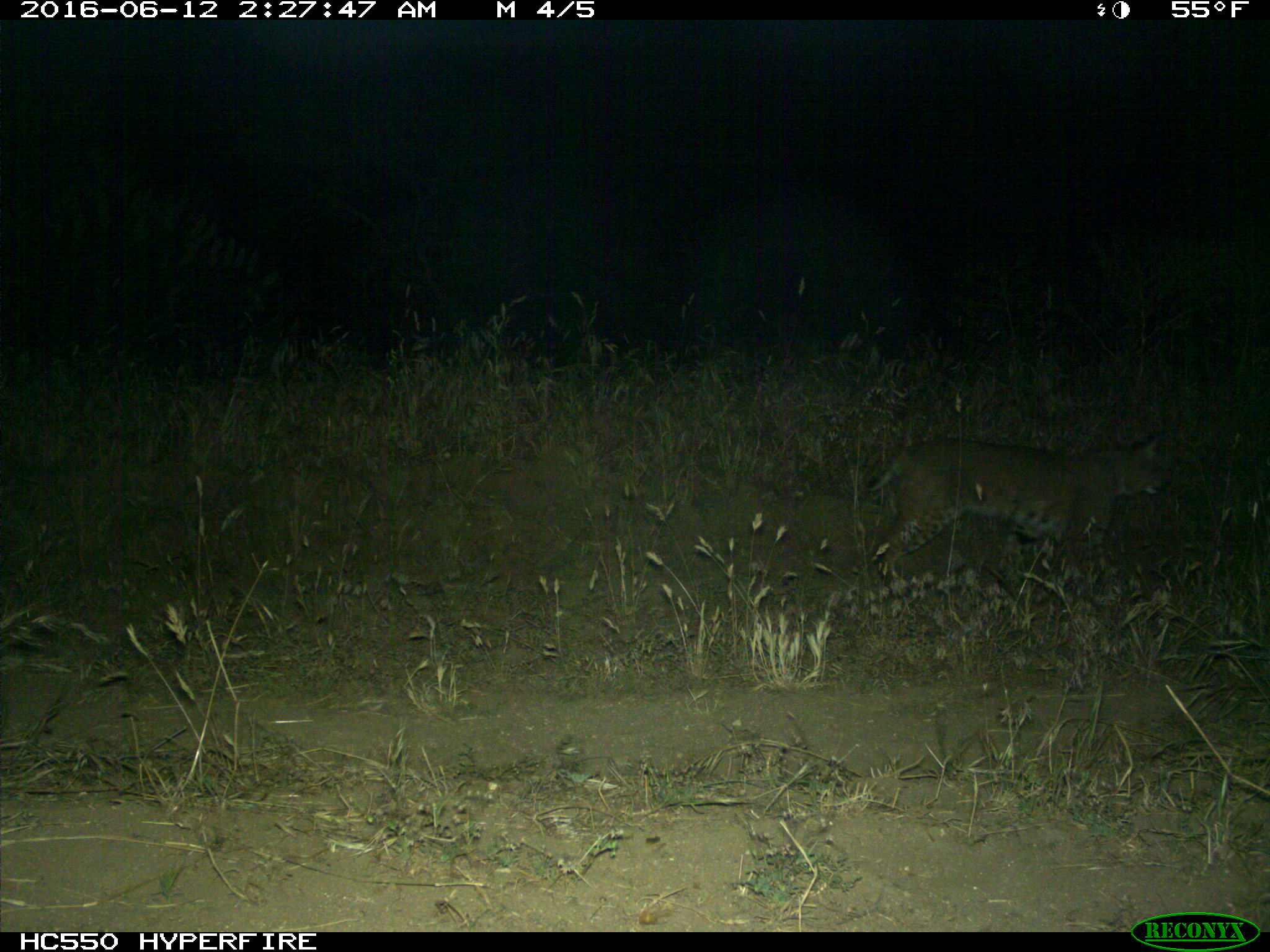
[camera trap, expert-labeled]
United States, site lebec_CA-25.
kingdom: Animalia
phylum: Chordata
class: Mammalia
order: Carnivora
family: Felidae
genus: Lynx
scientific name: Lynx rufus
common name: bobcat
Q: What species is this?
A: Lynx rufus (bobcat).